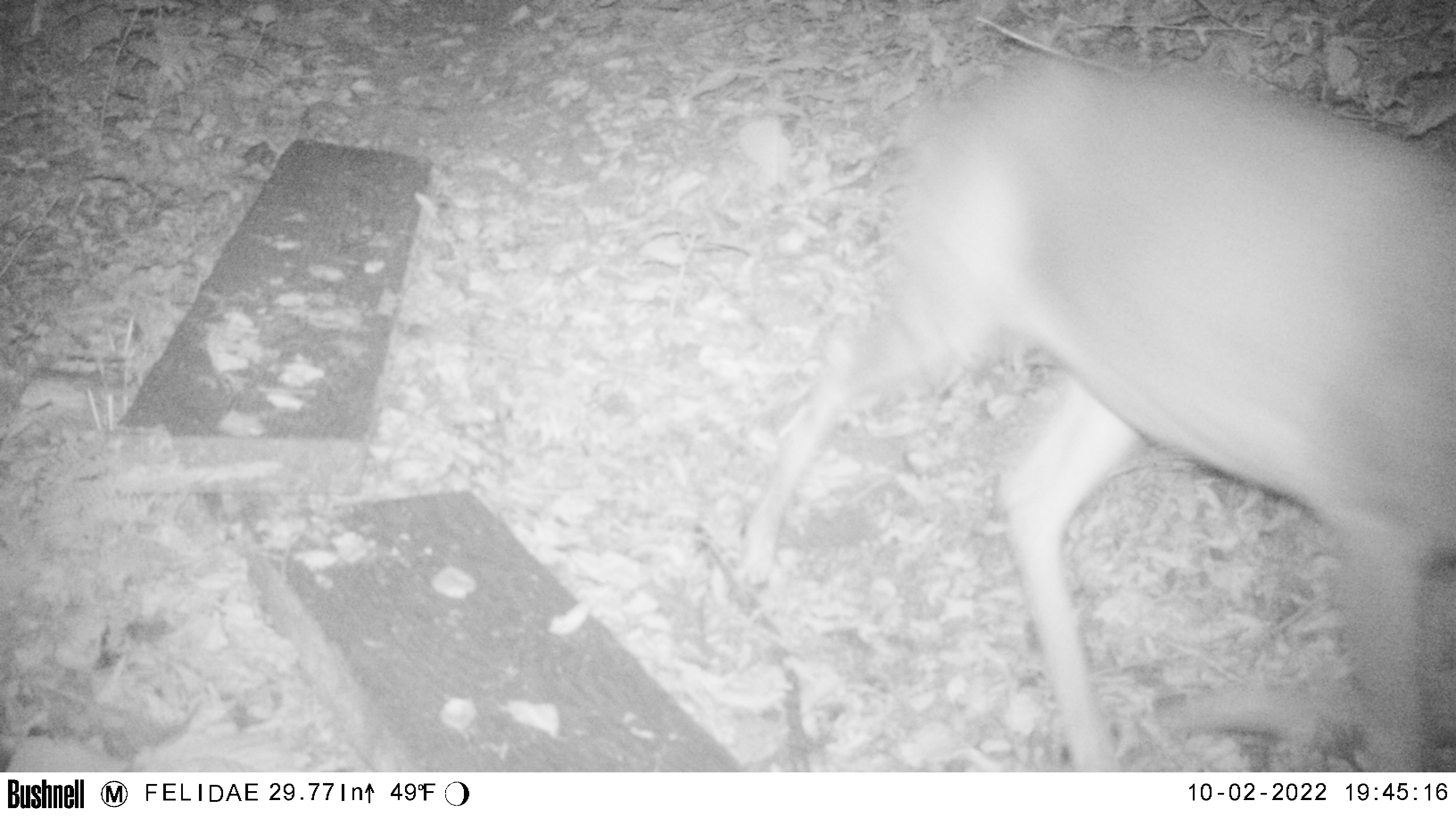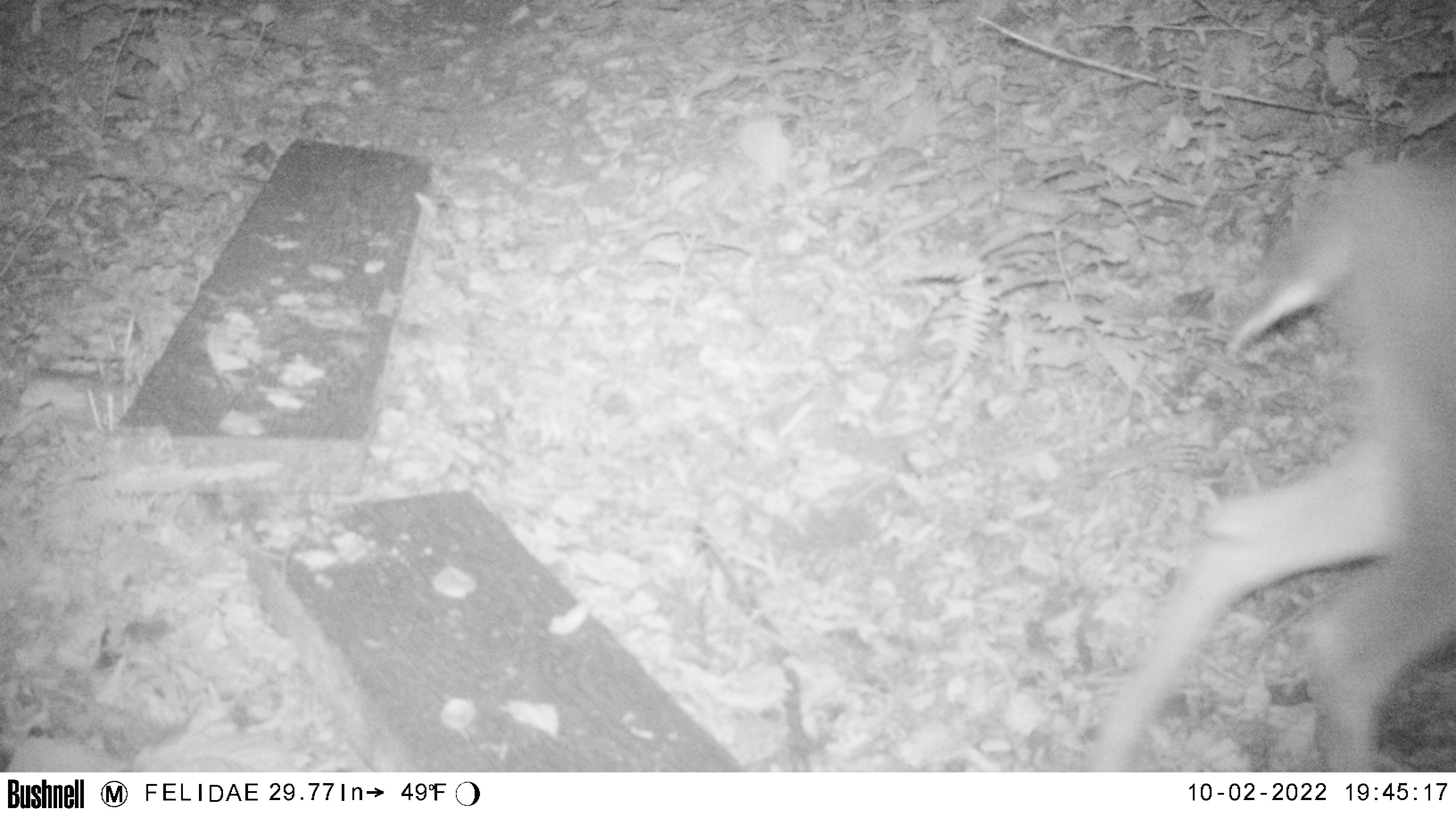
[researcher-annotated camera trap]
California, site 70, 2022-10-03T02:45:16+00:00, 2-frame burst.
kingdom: Animalia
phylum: Chordata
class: Mammalia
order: Artiodactyla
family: Cervidae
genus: Odocoileus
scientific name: Odocoileus hemionus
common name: mule deer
Mule deer (Odocoileus hemionus).